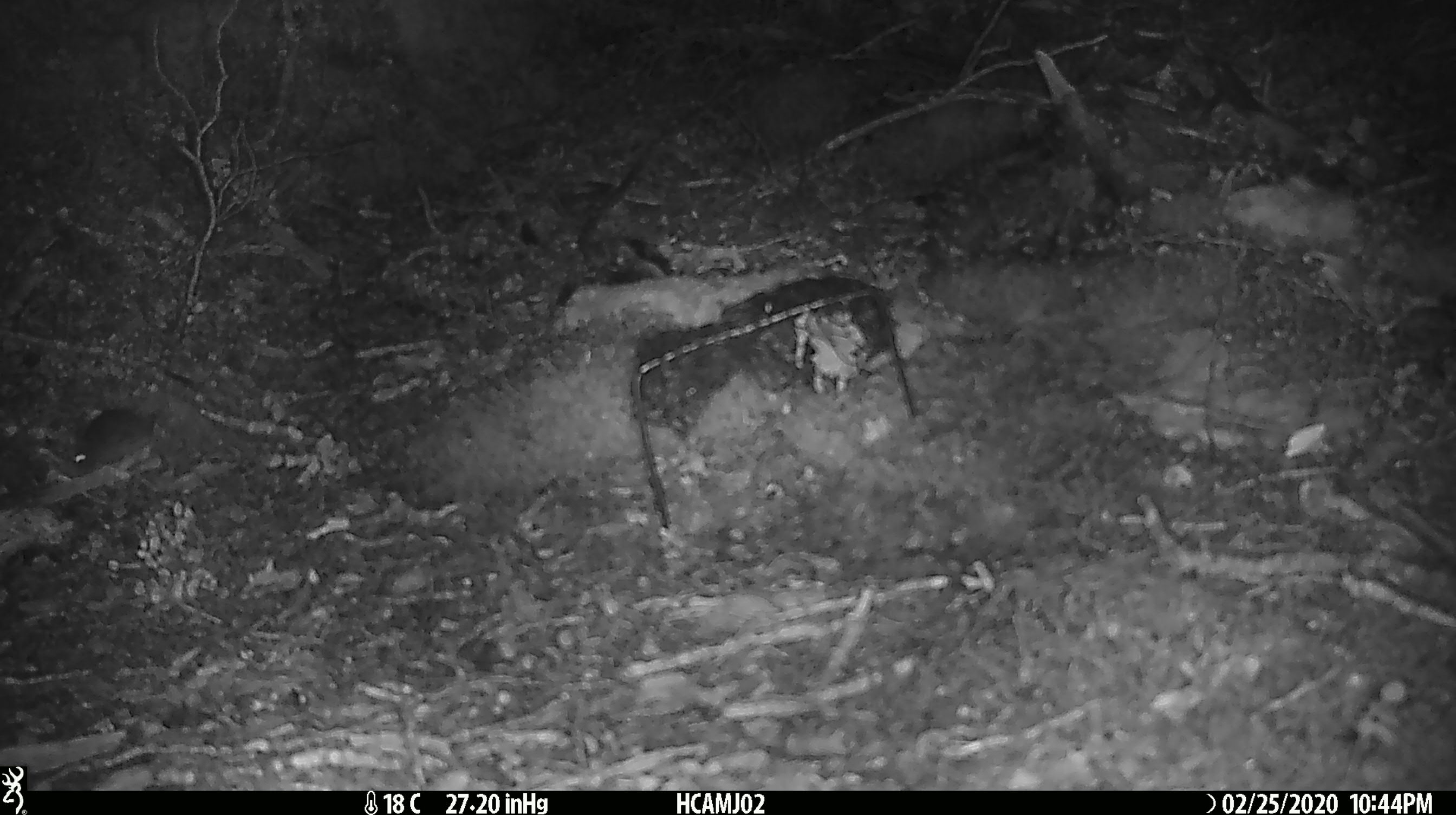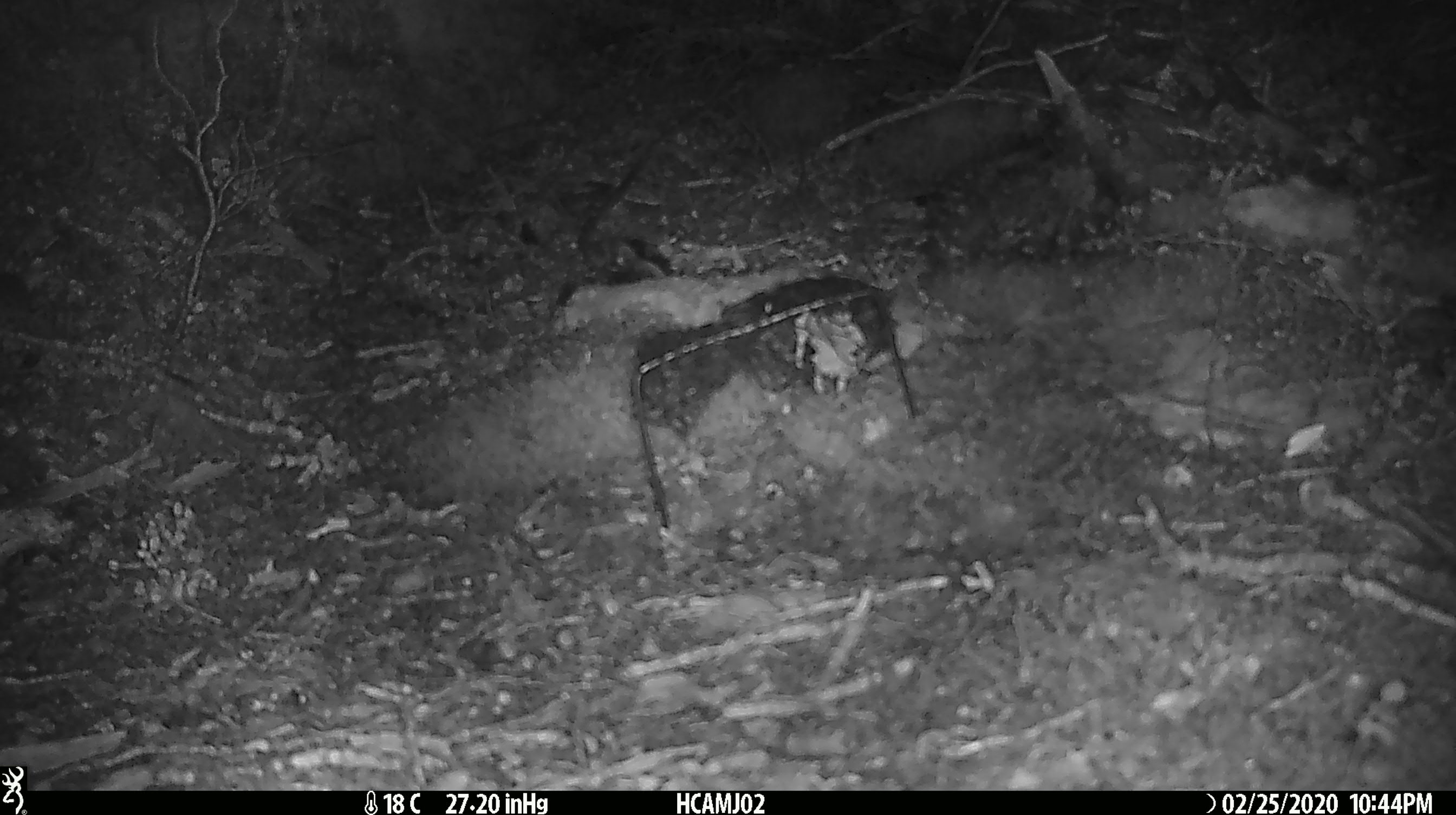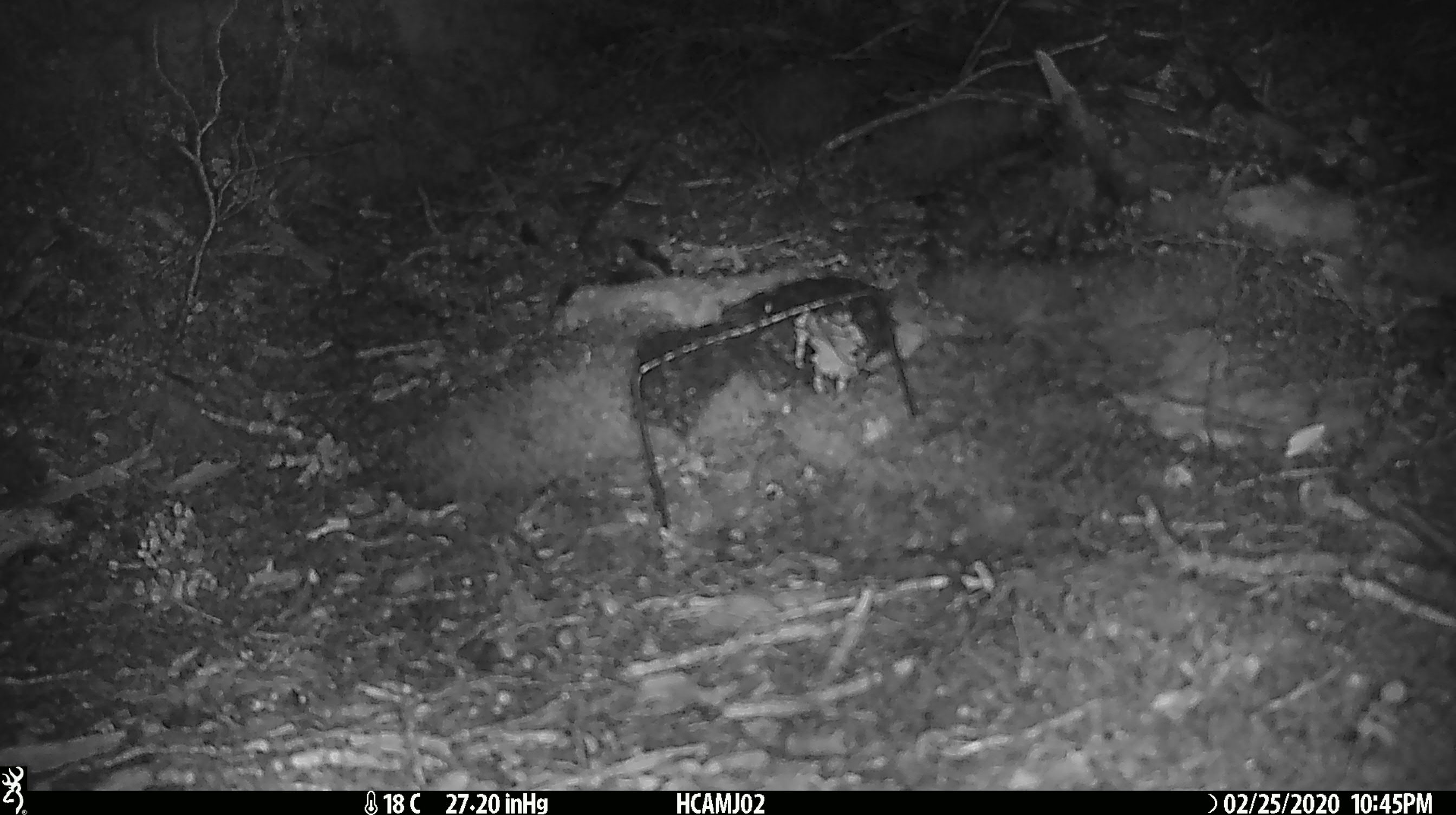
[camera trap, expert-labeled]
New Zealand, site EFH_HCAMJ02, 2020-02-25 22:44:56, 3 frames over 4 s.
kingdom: Animalia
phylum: Chordata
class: Mammalia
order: Rodentia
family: Muridae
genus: Mus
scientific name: Mus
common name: mouse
Mouse (Mus).